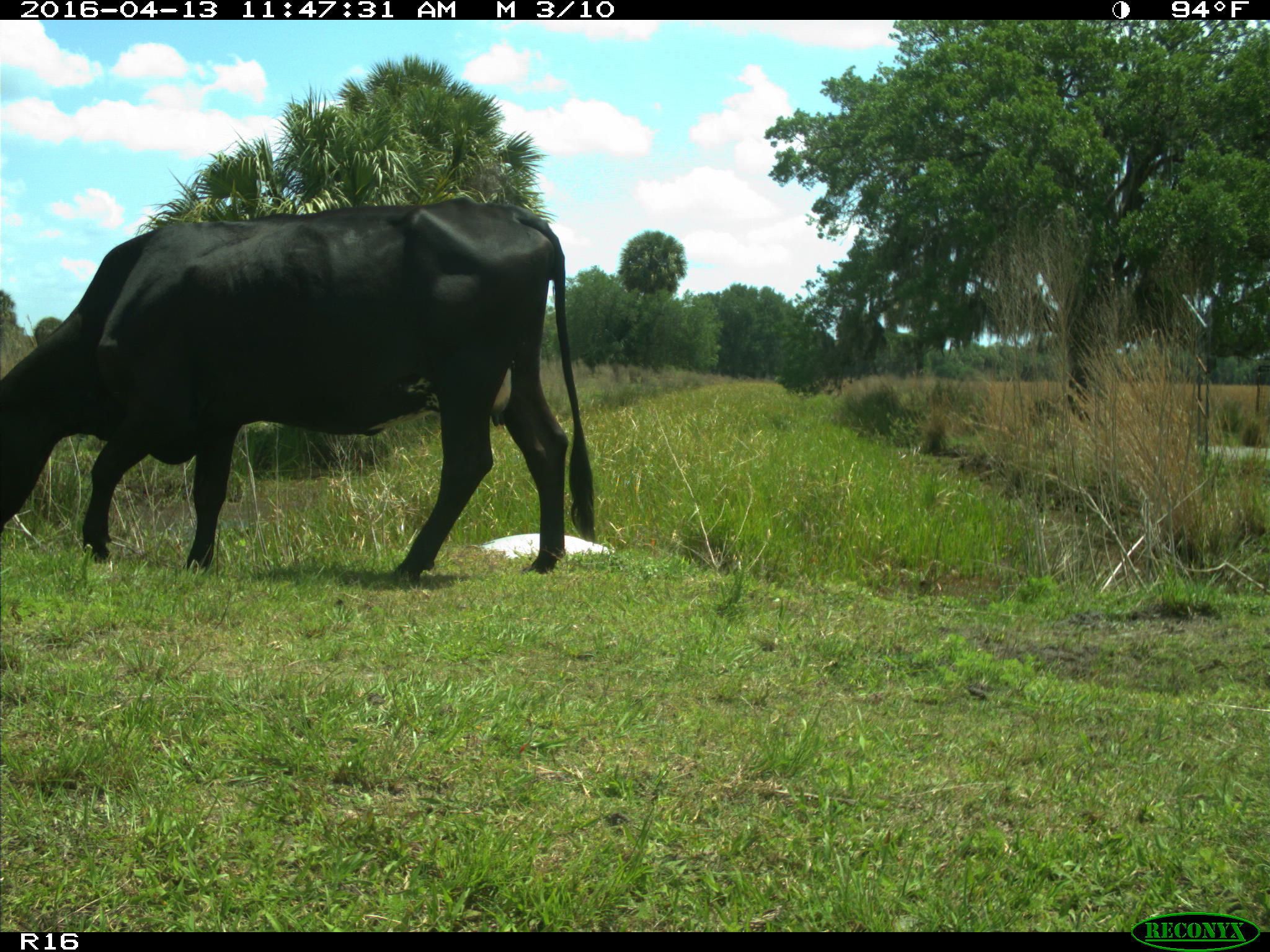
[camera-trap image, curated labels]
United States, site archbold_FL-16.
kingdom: Animalia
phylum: Chordata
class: Mammalia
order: Artiodactyla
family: Bovidae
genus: Bos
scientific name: Bos taurus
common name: domestic cow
Bos taurus (domestic cow).